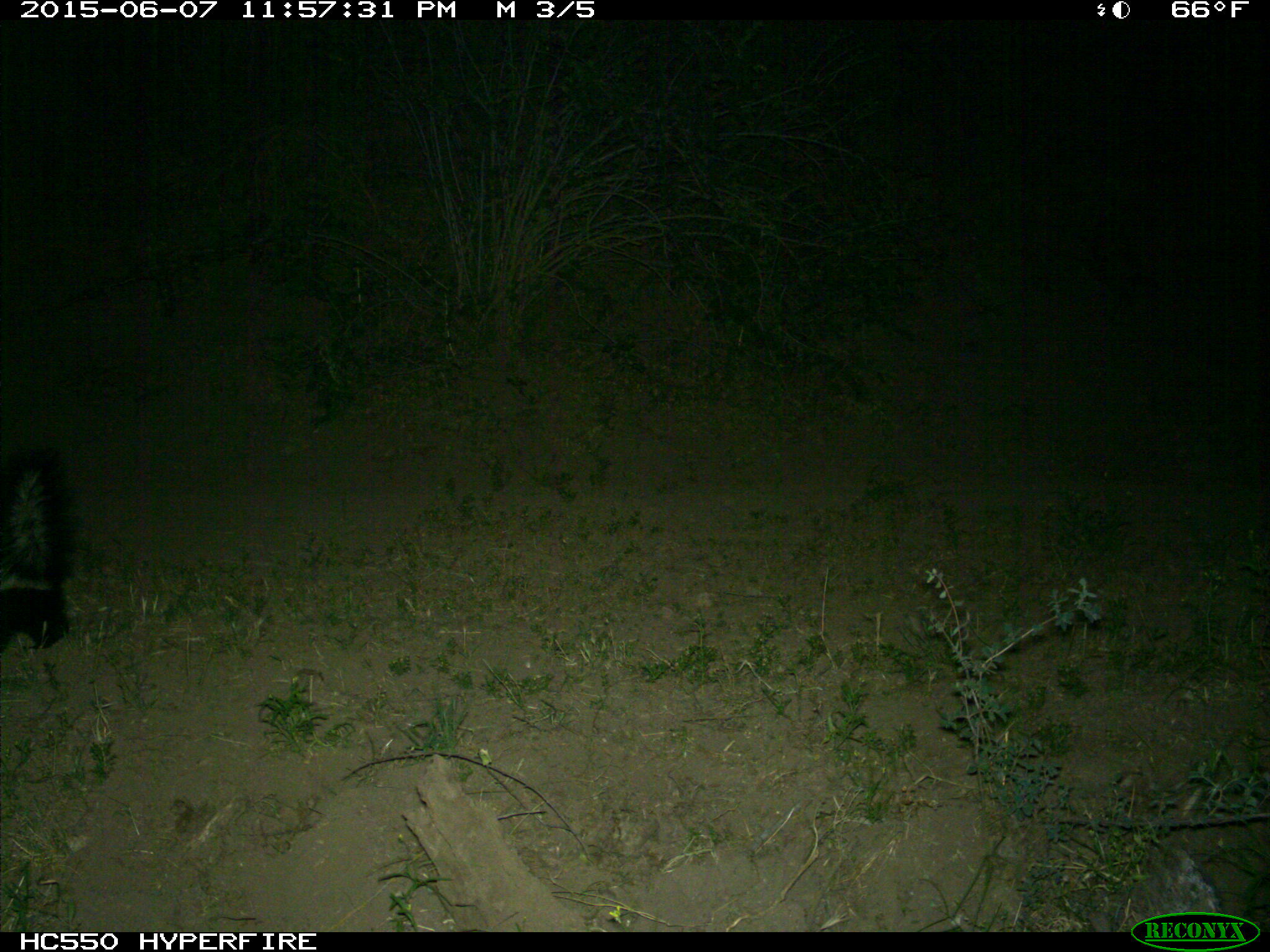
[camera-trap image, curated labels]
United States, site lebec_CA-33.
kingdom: Animalia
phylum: Chordata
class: Mammalia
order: Carnivora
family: Mephitidae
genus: Mephitis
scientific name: Mephitis mephitis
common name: striped skunk